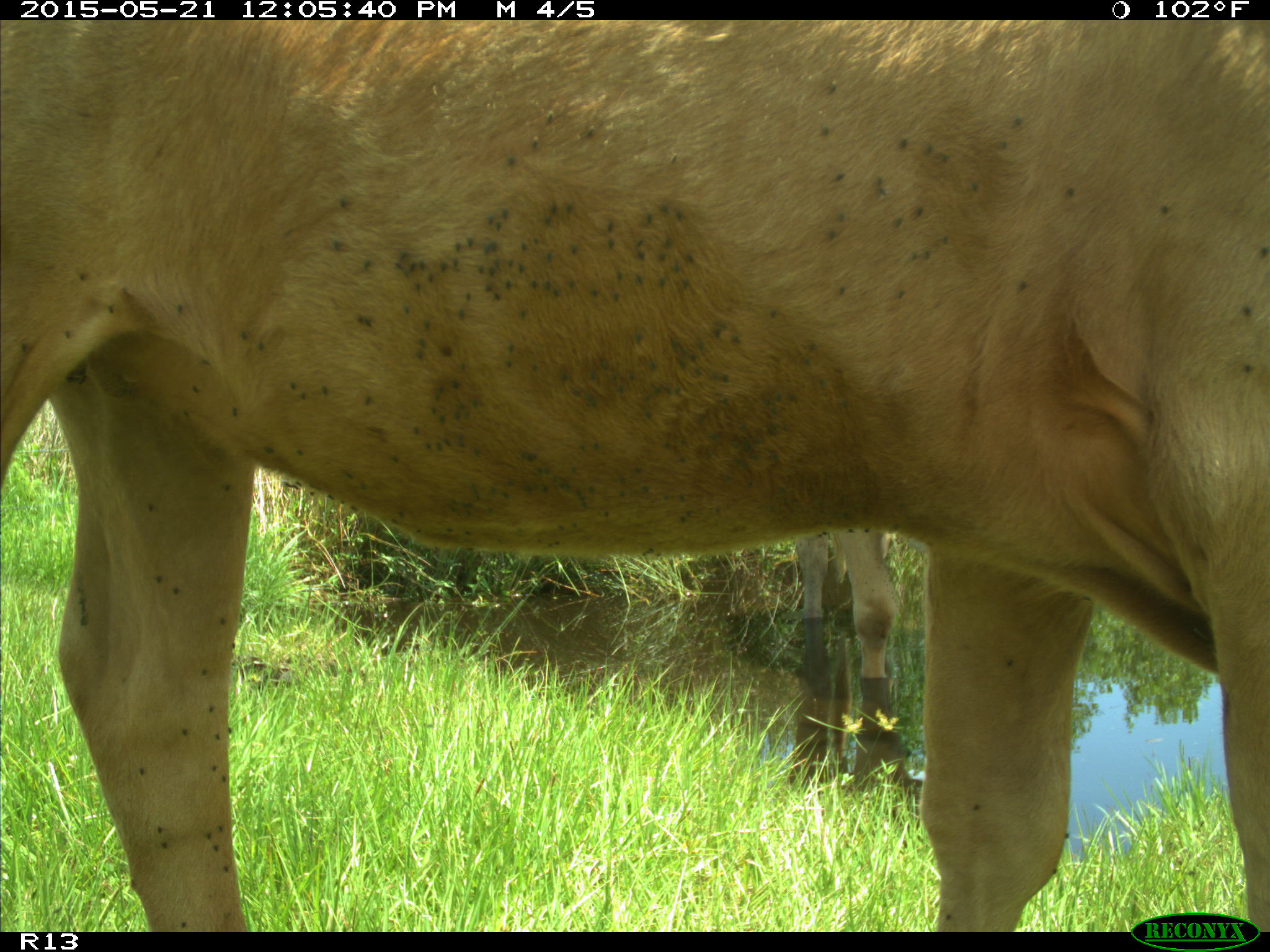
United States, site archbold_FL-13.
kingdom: Animalia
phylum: Chordata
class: Mammalia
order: Artiodactyla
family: Bovidae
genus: Bos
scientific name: Bos taurus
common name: domestic cow